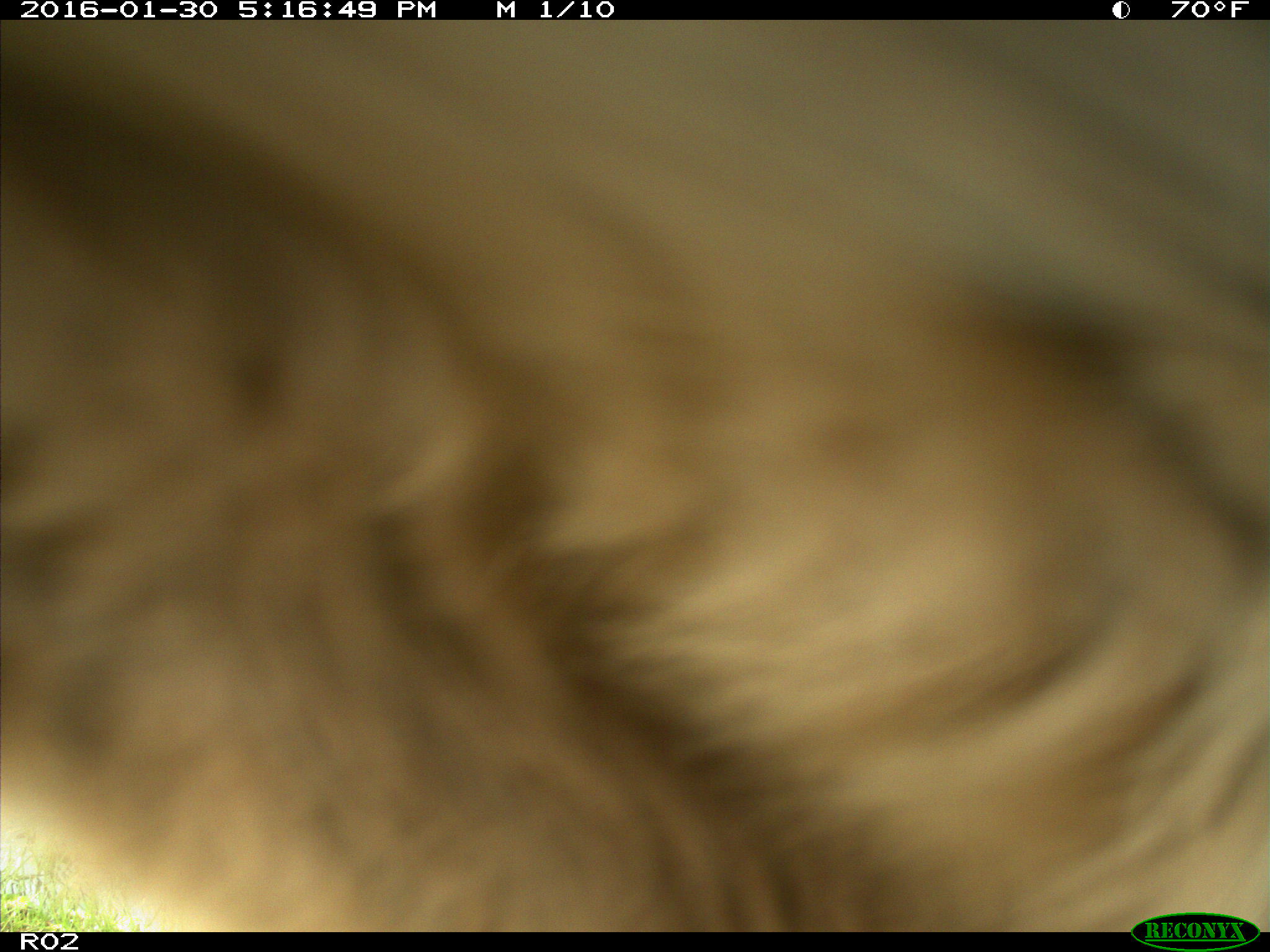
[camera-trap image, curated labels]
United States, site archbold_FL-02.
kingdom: Animalia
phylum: Chordata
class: Mammalia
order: Artiodactyla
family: Bovidae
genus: Bos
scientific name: Bos taurus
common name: domestic cow